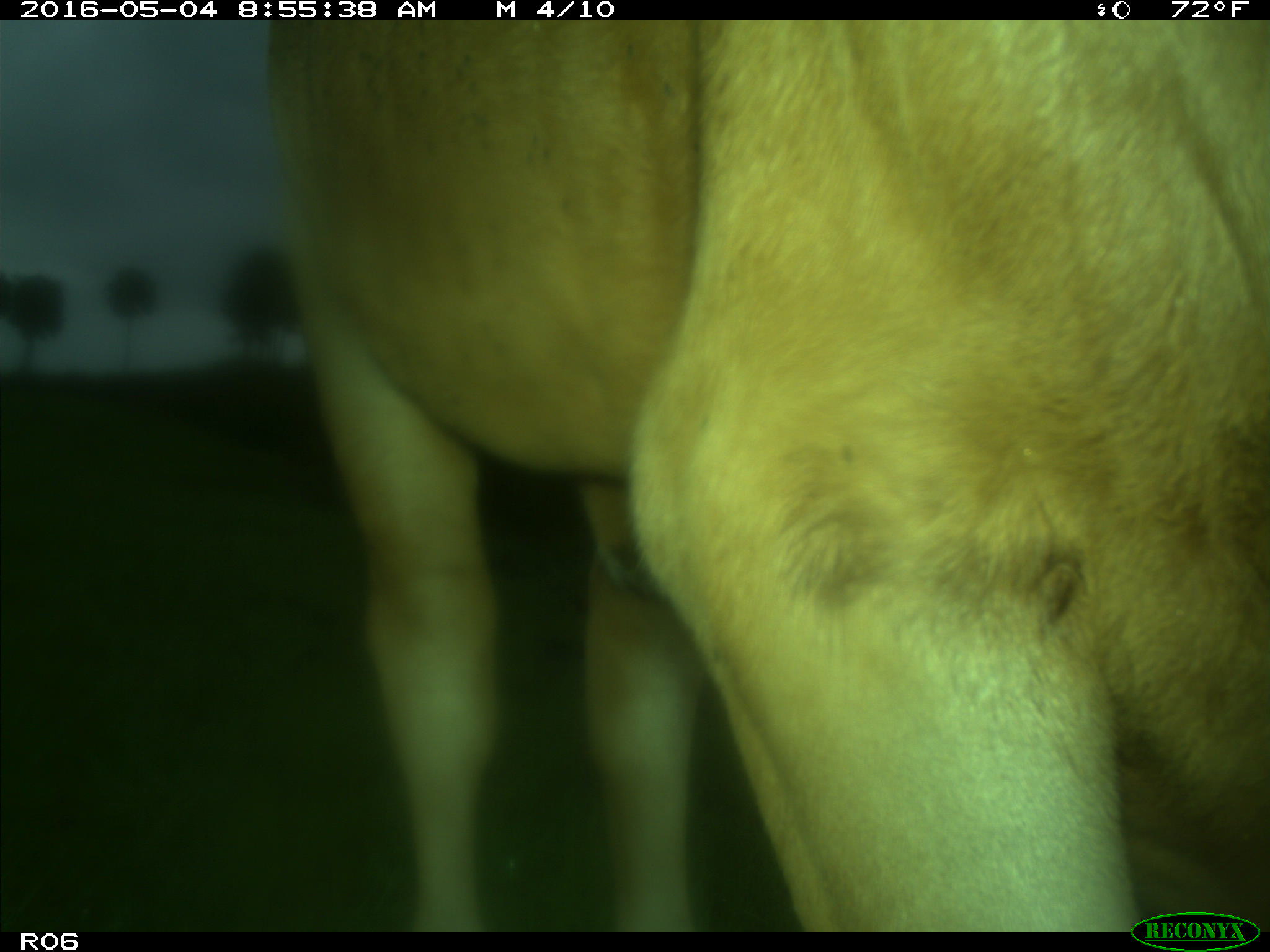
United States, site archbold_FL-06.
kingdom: Animalia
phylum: Chordata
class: Mammalia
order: Artiodactyla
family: Bovidae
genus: Bos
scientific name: Bos taurus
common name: domestic cow